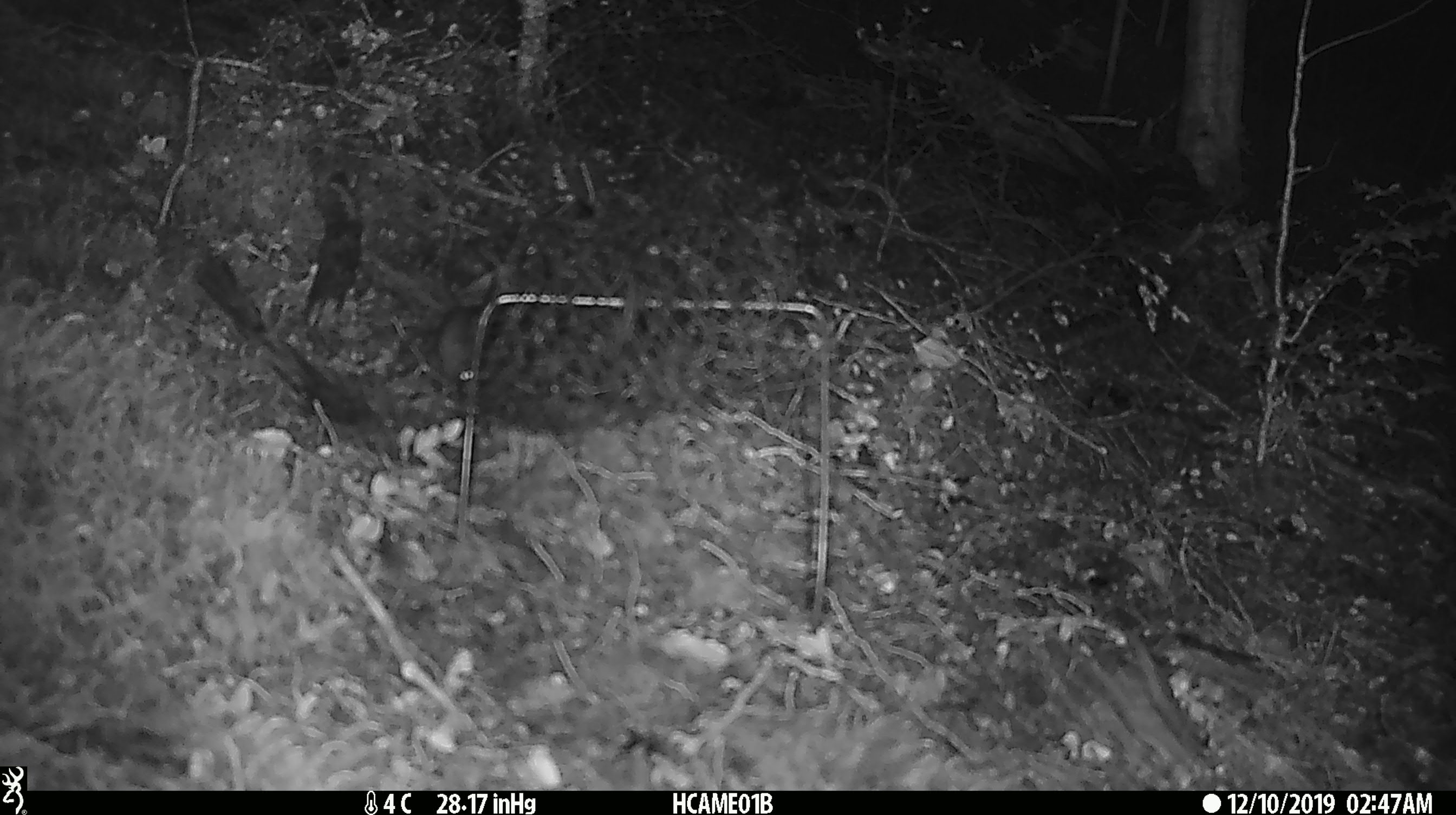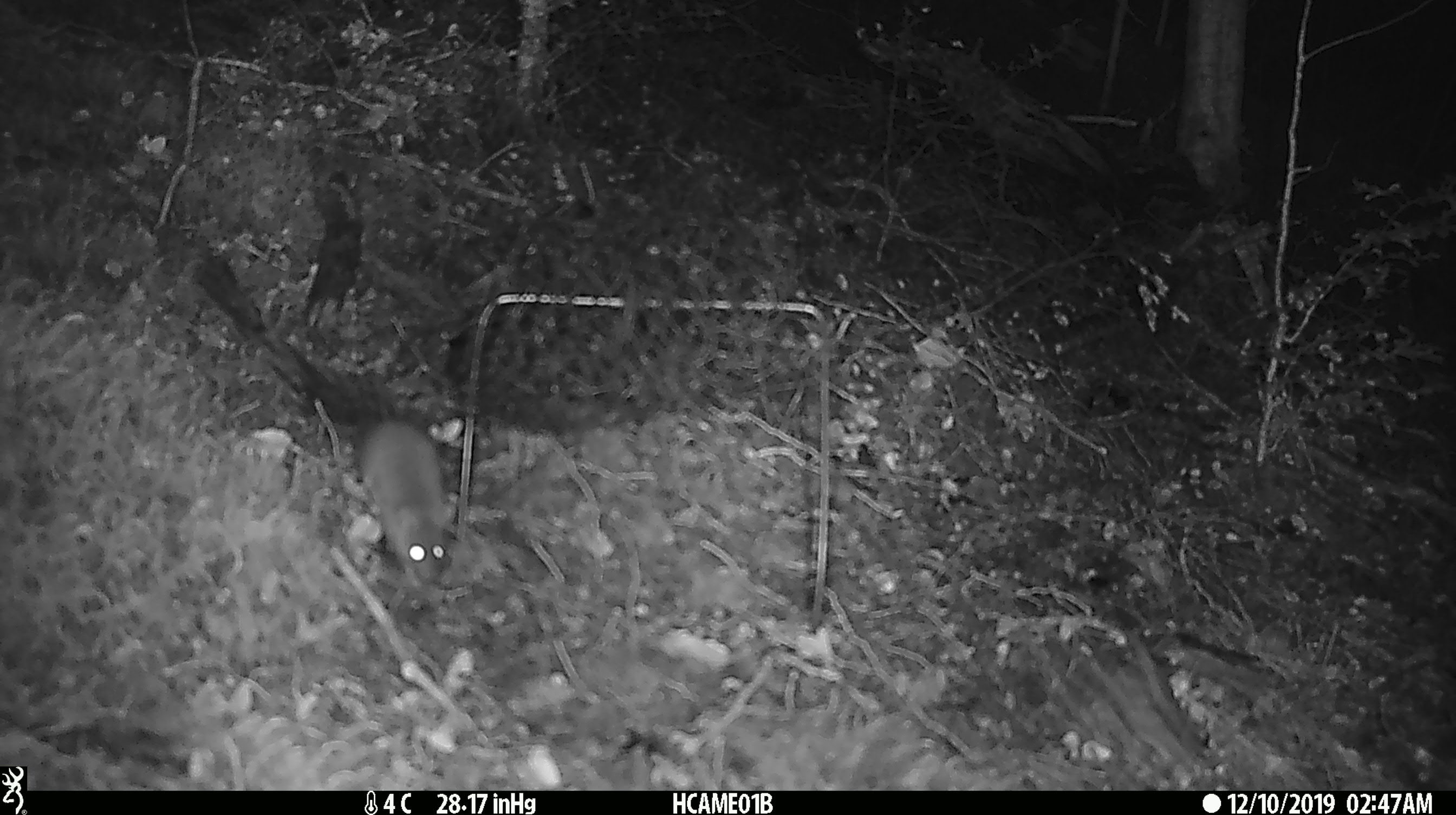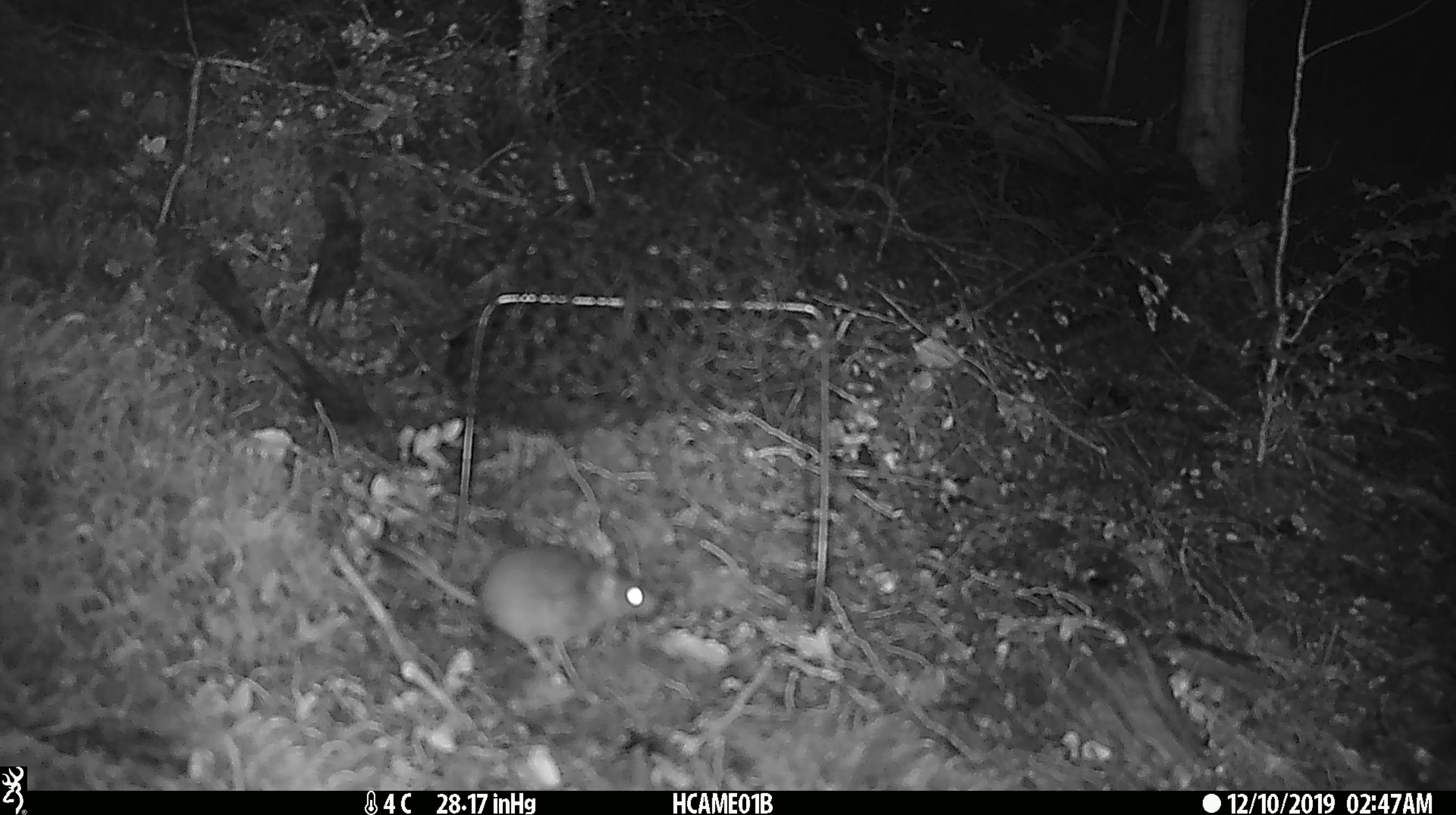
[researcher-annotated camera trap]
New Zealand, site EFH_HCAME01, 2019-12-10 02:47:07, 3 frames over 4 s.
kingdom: Animalia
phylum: Chordata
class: Mammalia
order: Rodentia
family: Muridae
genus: Mus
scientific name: Mus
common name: mouse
Mouse (Mus).